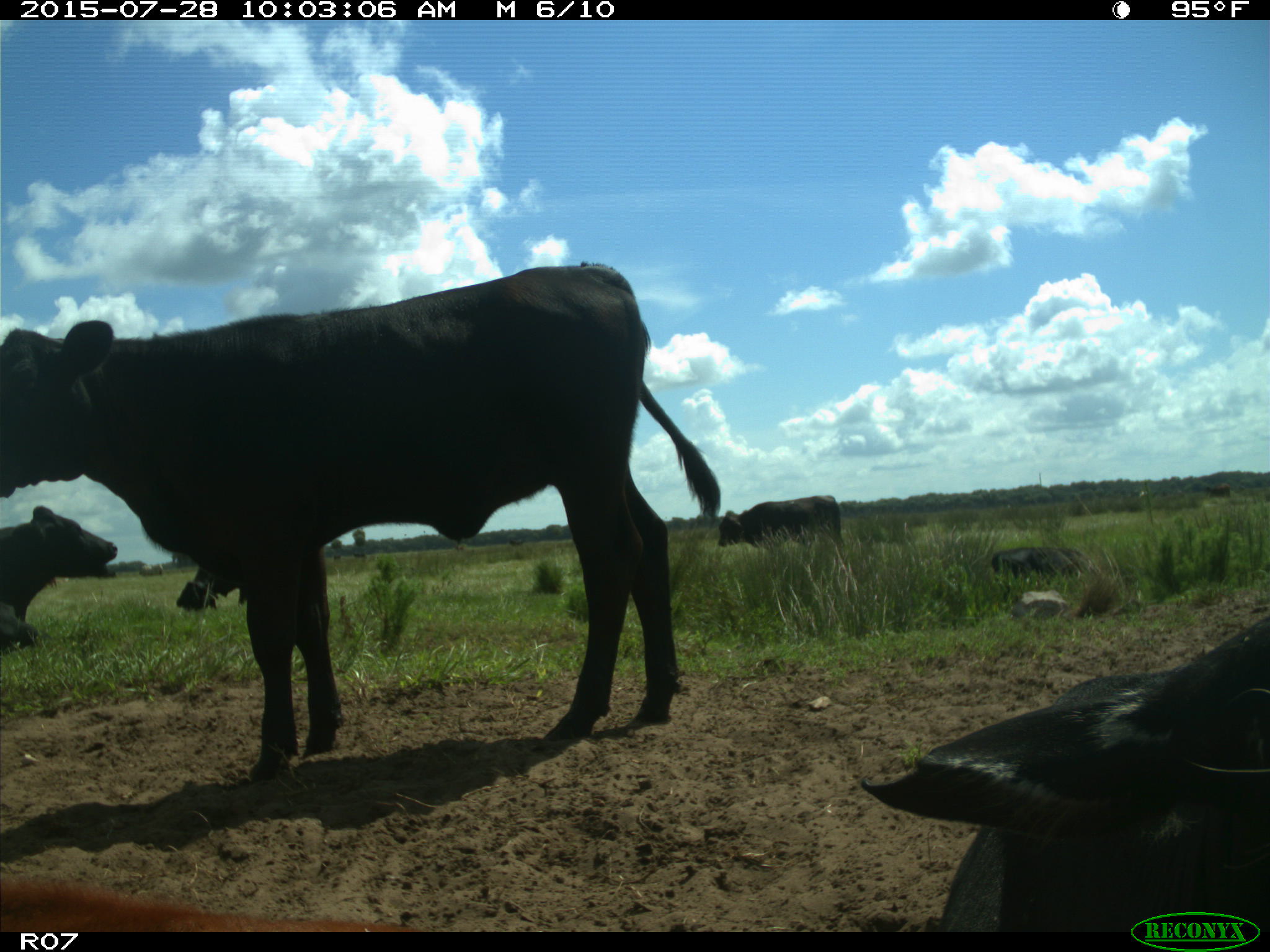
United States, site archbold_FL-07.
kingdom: Animalia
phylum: Chordata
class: Mammalia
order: Artiodactyla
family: Bovidae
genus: Bos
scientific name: Bos taurus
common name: domestic cow